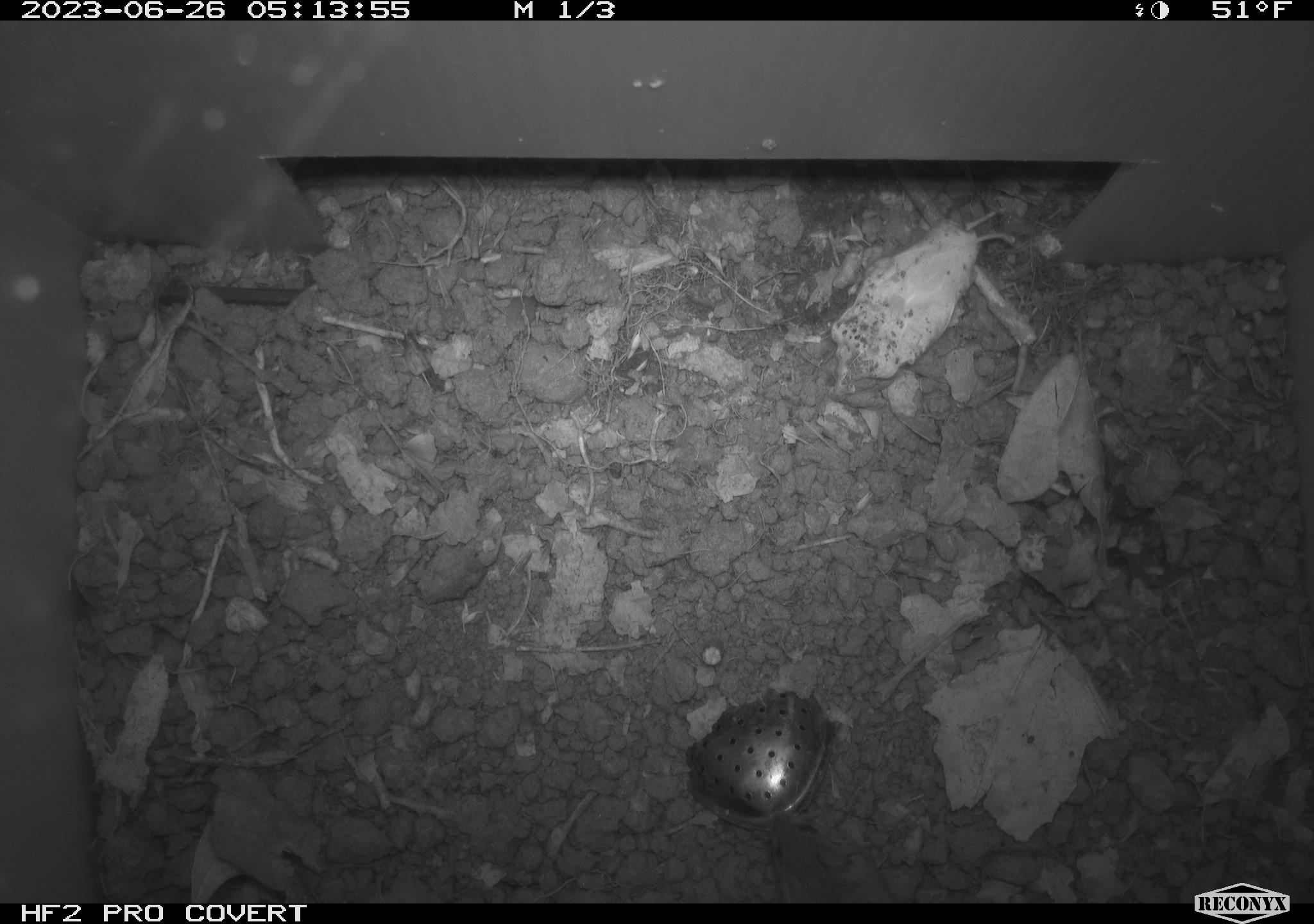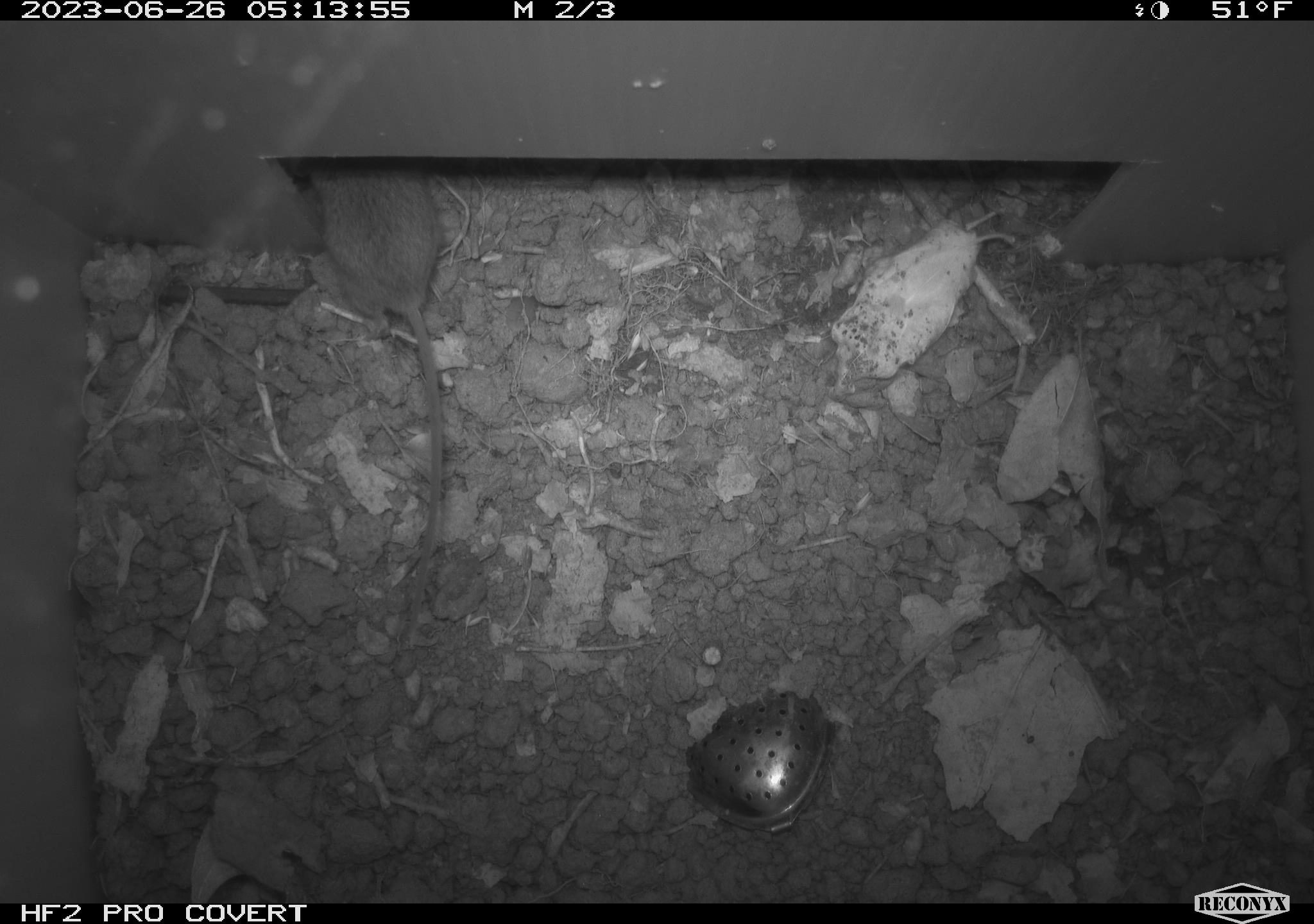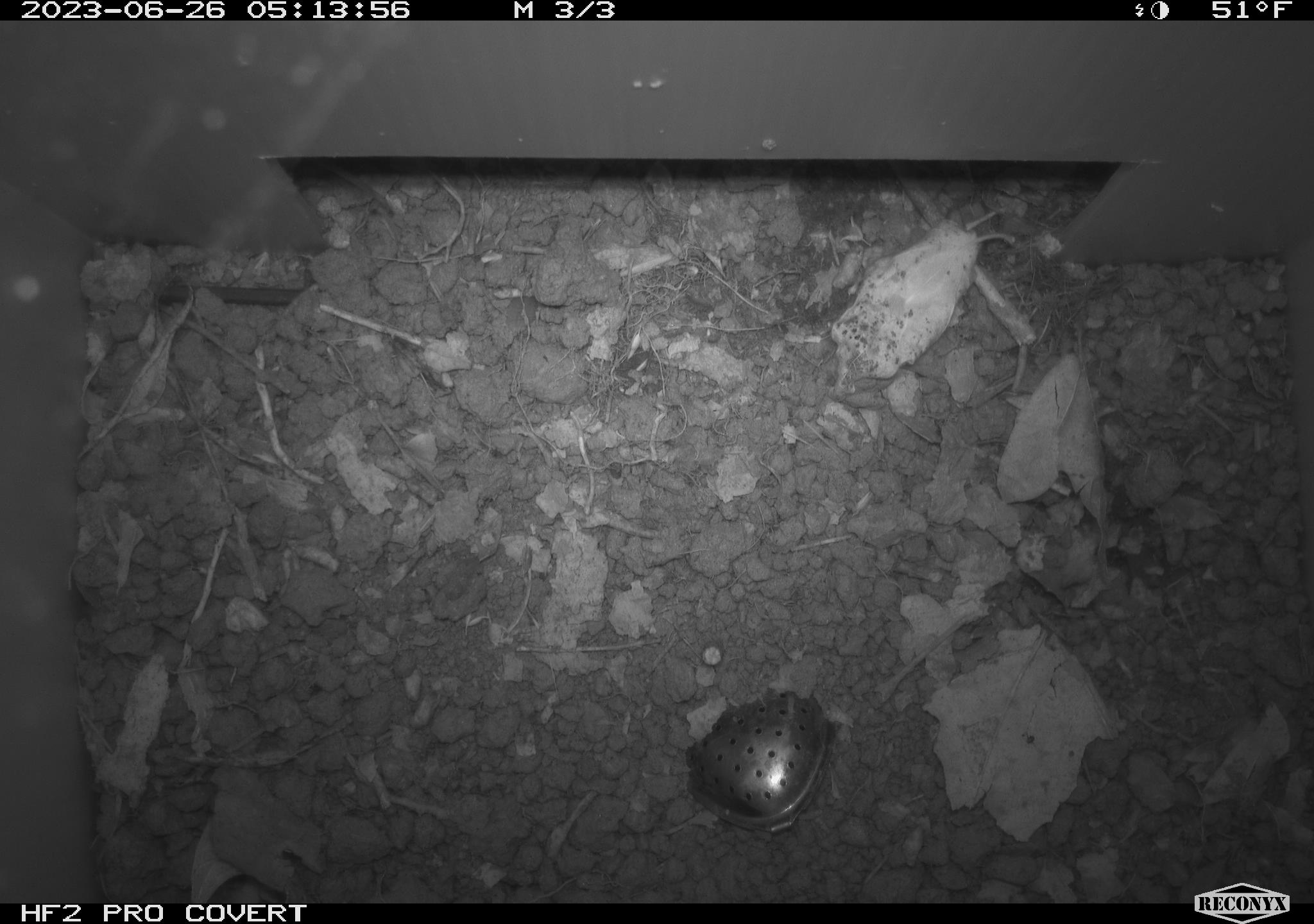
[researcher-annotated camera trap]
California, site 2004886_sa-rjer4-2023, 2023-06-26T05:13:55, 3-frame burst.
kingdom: Animalia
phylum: Chordata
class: Mammalia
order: Rodentia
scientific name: Rodentia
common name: mouse species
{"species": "mouse species (Rodentia)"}